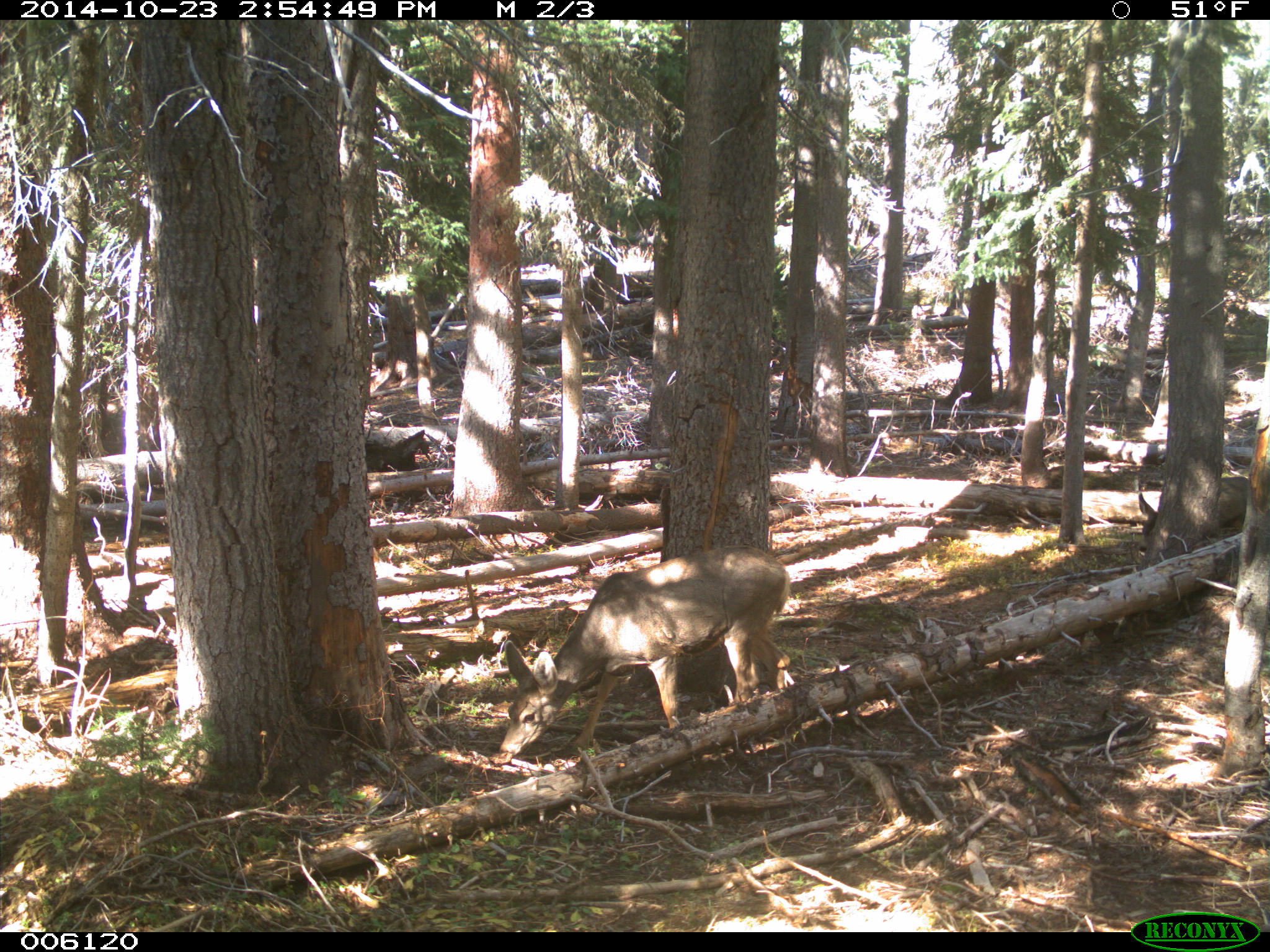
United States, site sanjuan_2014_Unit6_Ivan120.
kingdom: Animalia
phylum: Chordata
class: Mammalia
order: Artiodactyla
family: Cervidae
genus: Odocoileus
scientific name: Odocoileus hemionus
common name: mule deer